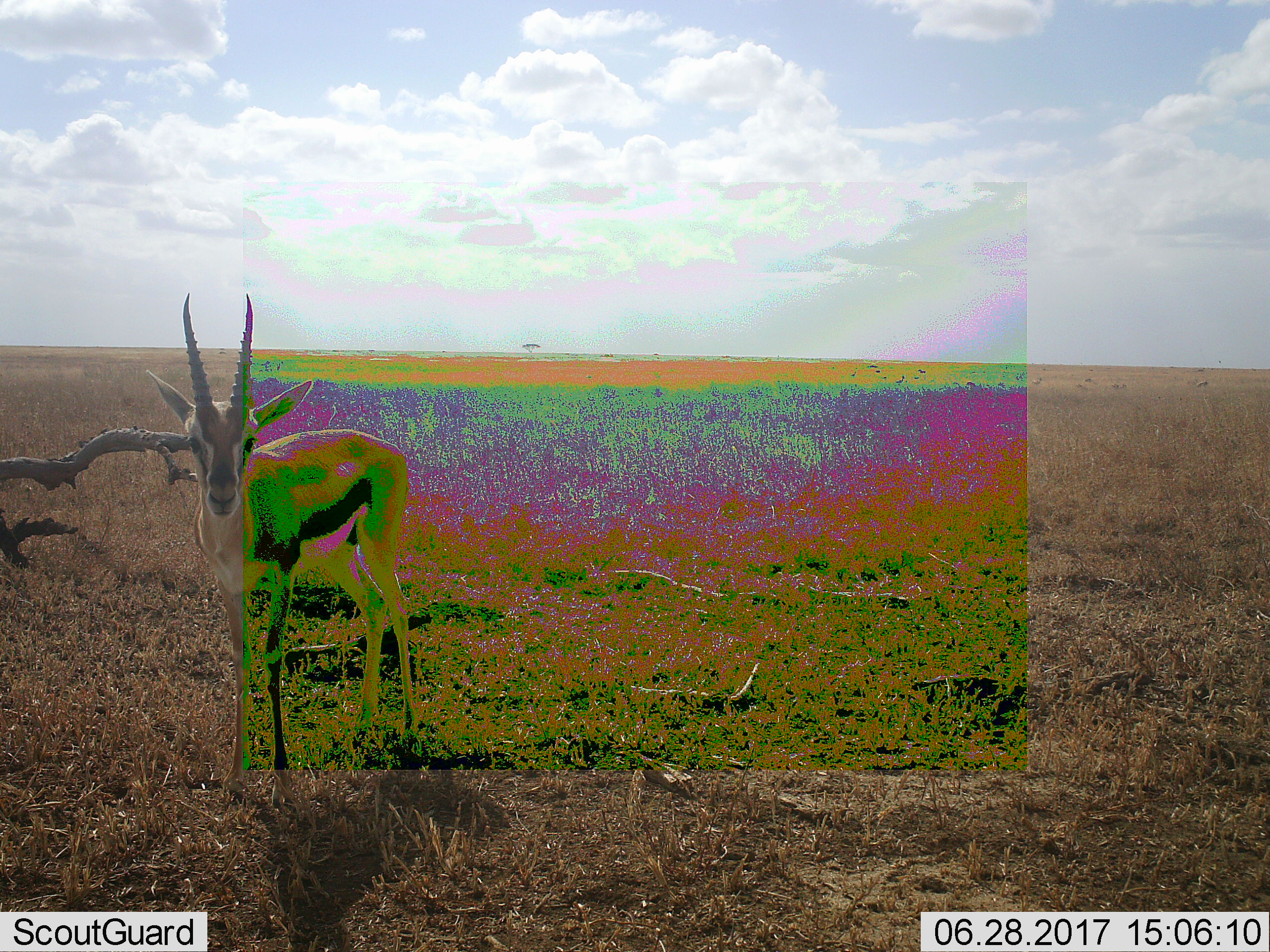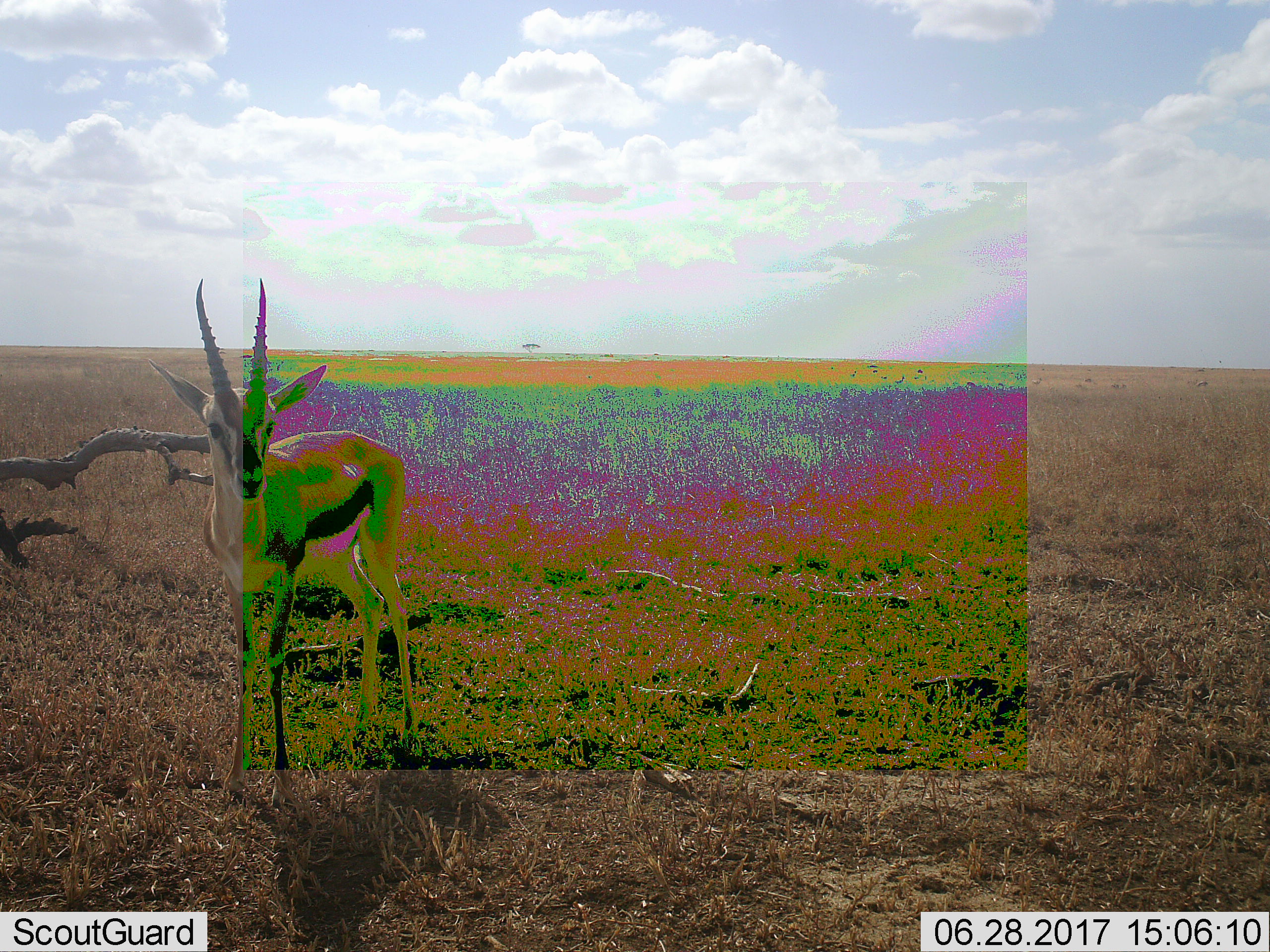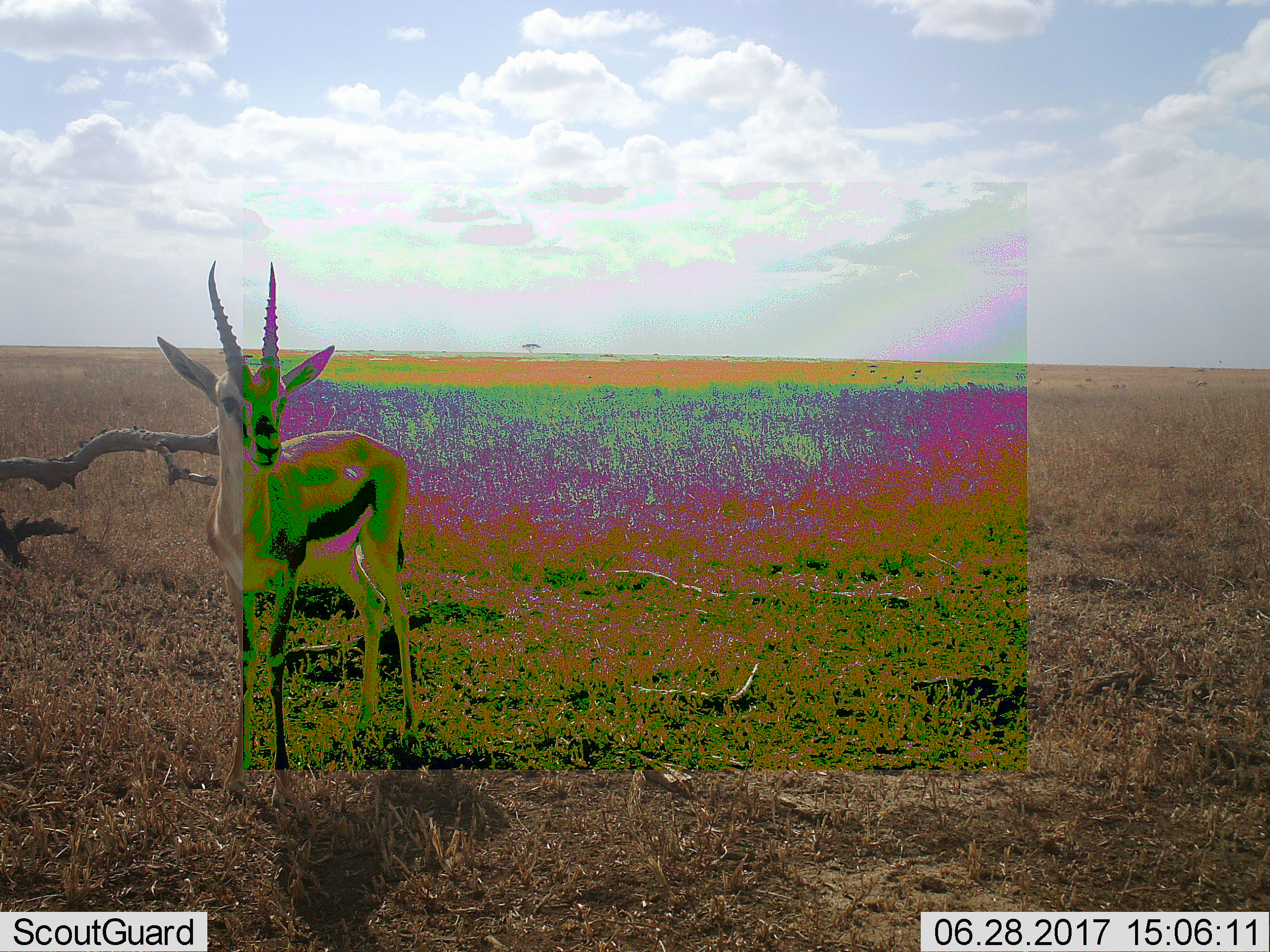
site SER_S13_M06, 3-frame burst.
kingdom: Animalia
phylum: Chordata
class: Mammalia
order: Artiodactyla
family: Bovidae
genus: Eudorcas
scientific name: Eudorcas thomsonii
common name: thomson's gazelle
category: gazellethomsons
Gazellethomsons (thomson's gazelle) (Eudorcas thomsonii), count 1. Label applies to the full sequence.